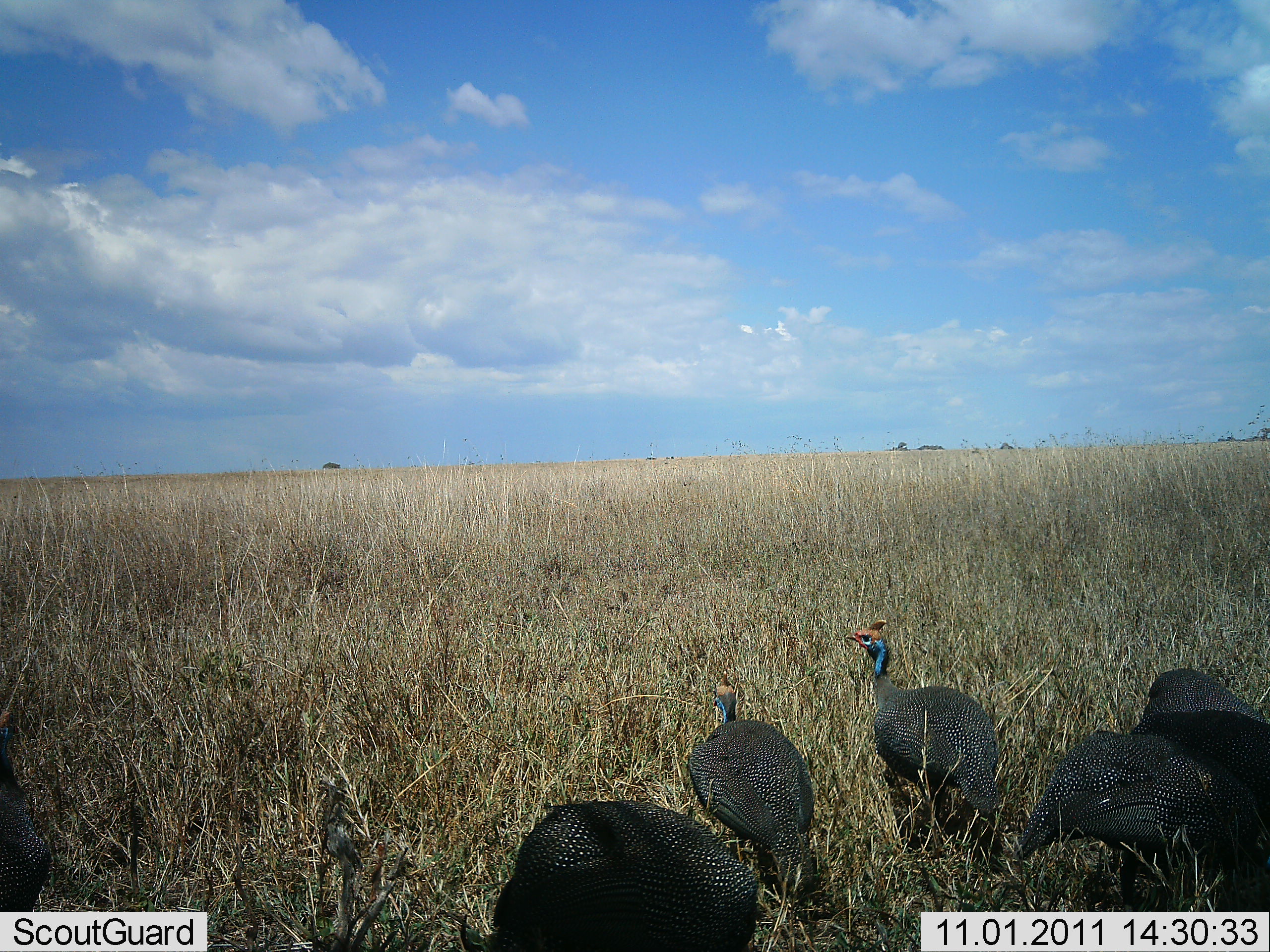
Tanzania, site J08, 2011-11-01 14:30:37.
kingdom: Animalia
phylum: Chordata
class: Aves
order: Galliformes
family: Numididae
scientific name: Numididae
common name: guinea fowl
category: guineafowl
Guineafowl (guinea fowl) (Numididae), count 5. Behavior (volunteer vote fractions): standing 85%, resting 0%, moving 0%, interacting 0%. Young present (vote fraction): 0%. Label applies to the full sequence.